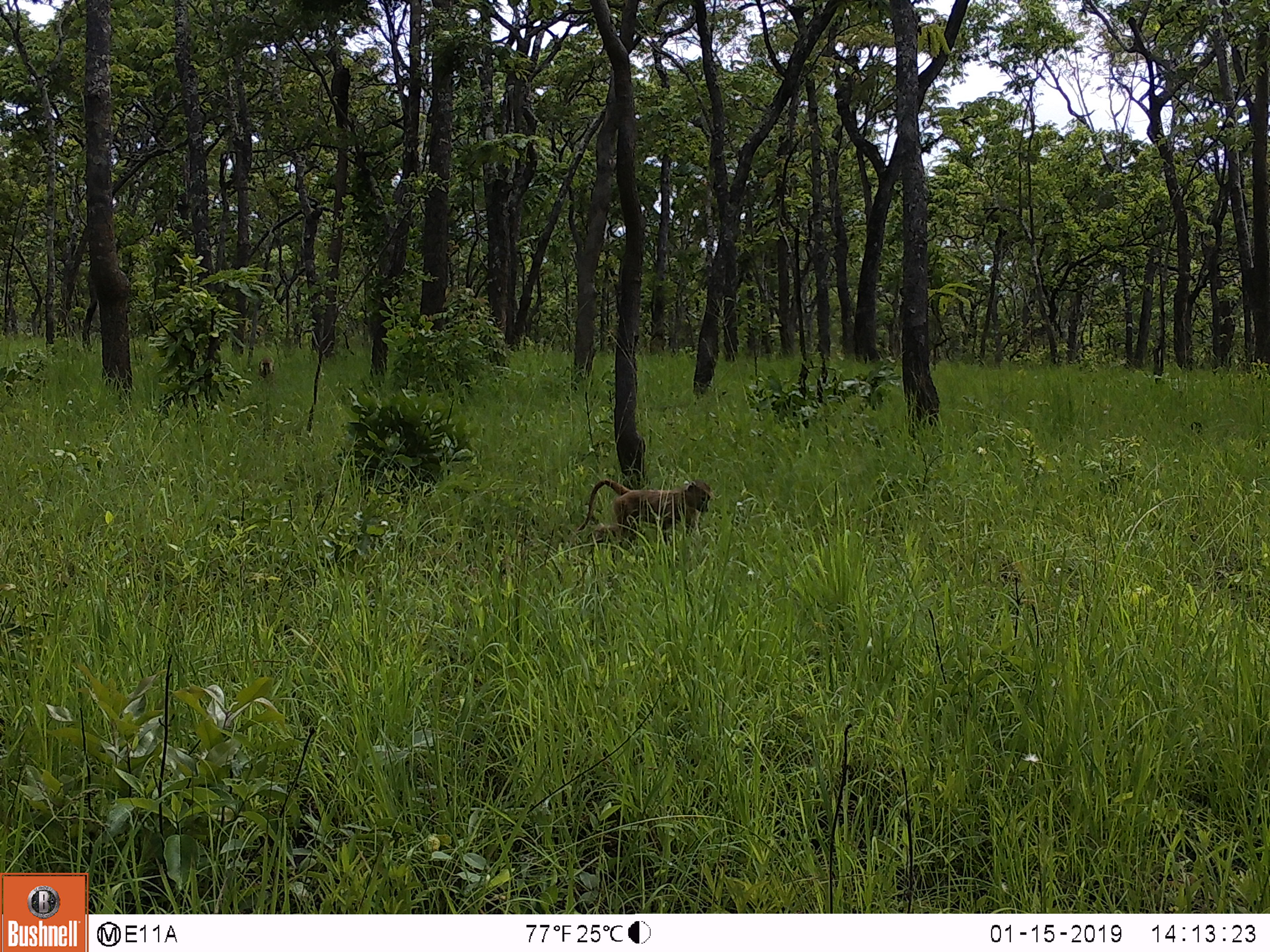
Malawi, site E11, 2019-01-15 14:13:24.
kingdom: Animalia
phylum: Chordata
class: Mammalia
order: Primates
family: Cercopithecidae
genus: Papio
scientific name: Papio cynocephalus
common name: yellow baboon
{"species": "yellow baboon (Papio cynocephalus)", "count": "2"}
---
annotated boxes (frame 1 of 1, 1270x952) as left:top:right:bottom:
yellow baboon: 575:471:712:540; 252:353:288:389